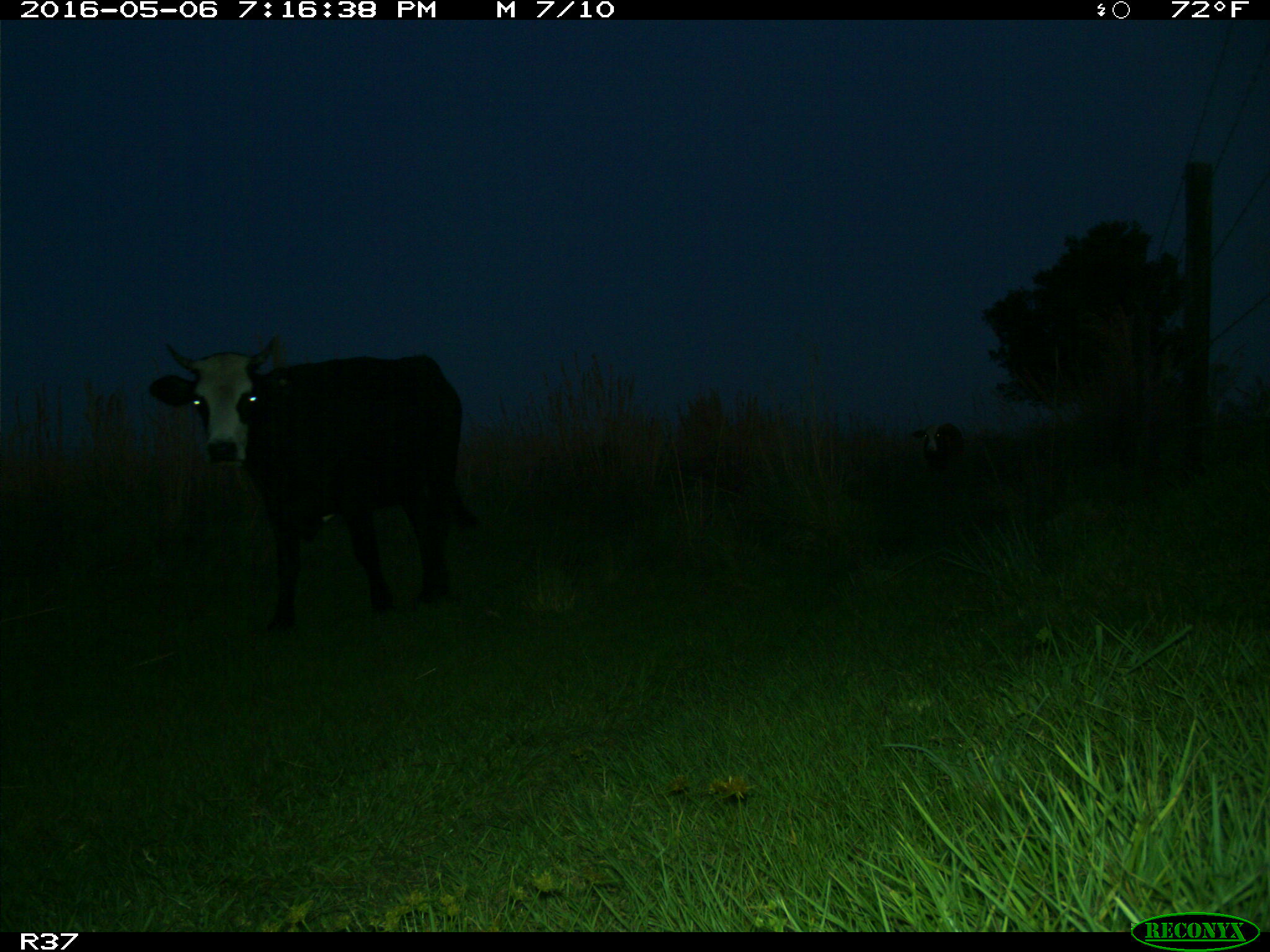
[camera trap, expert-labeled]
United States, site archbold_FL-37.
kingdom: Animalia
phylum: Chordata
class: Mammalia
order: Artiodactyla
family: Bovidae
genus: Bos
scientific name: Bos taurus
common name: domestic cow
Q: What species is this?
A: Bos taurus (domestic cow).